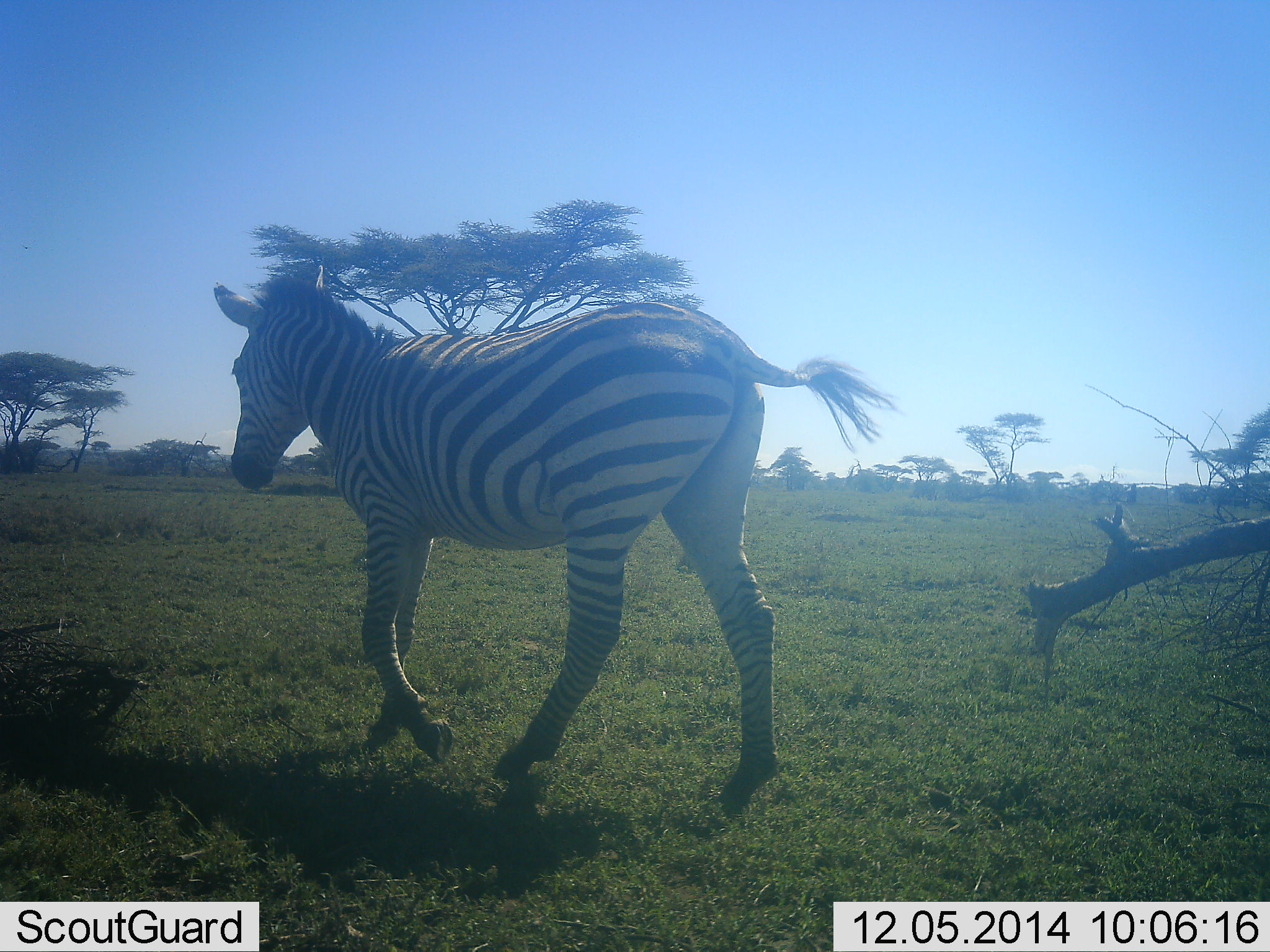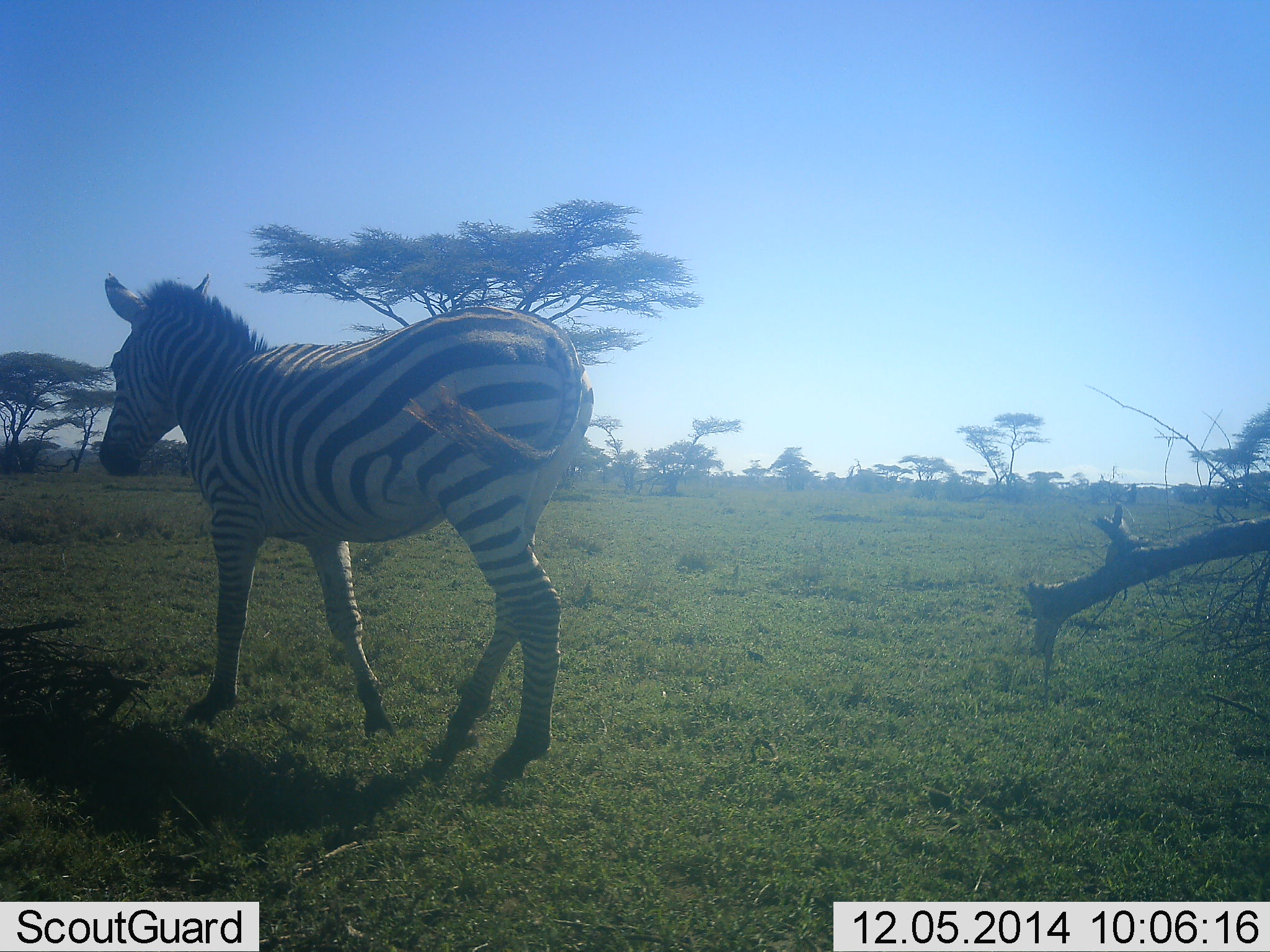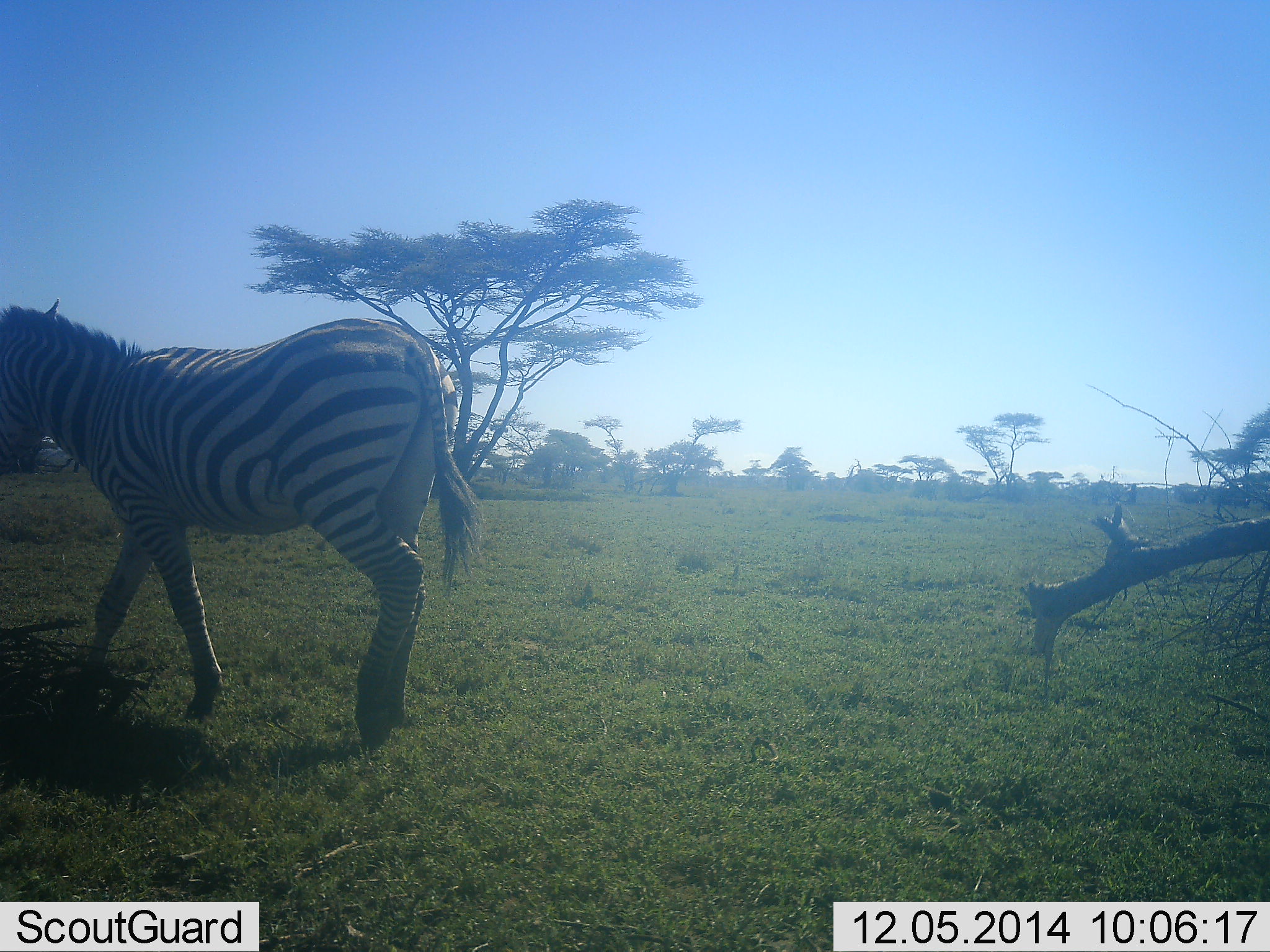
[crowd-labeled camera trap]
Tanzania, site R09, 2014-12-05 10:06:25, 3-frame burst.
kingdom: Animalia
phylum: Chordata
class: Mammalia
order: Perissodactyla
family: Equidae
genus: Equus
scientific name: Equus quagga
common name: plains zebra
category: zebra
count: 1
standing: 10%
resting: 0%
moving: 100%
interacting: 0%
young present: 0%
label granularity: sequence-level